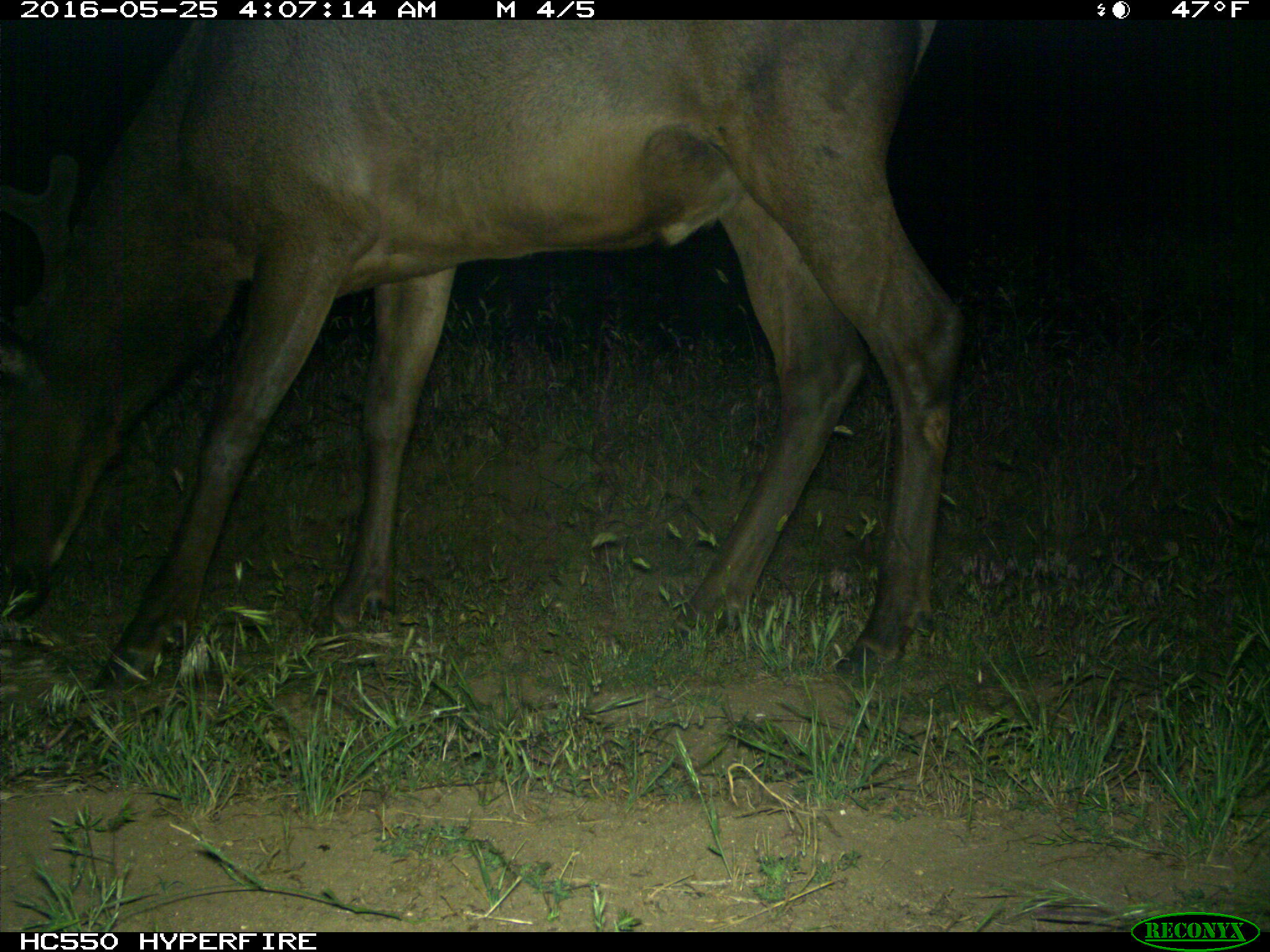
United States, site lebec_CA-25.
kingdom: Animalia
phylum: Chordata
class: Mammalia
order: Artiodactyla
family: Cervidae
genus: Cervus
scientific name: Cervus canadensis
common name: elk